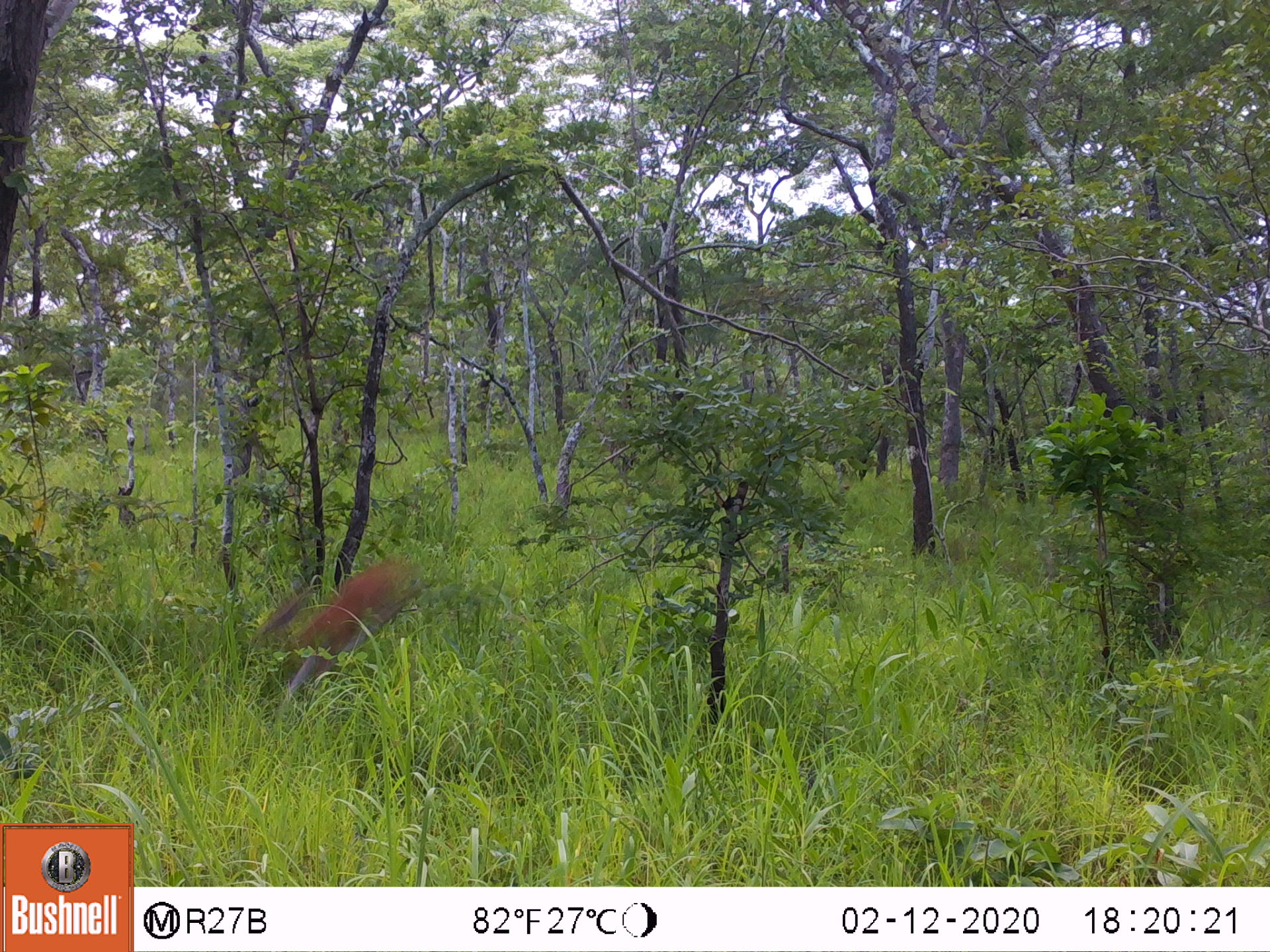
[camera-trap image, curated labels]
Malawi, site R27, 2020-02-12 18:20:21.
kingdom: Animalia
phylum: Chordata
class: Mammalia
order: Artiodactyla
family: Bovidae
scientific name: Antilopinae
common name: small antelope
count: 1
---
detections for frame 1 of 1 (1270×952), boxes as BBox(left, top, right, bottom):
small antelope: BBox(228, 542, 441, 743)